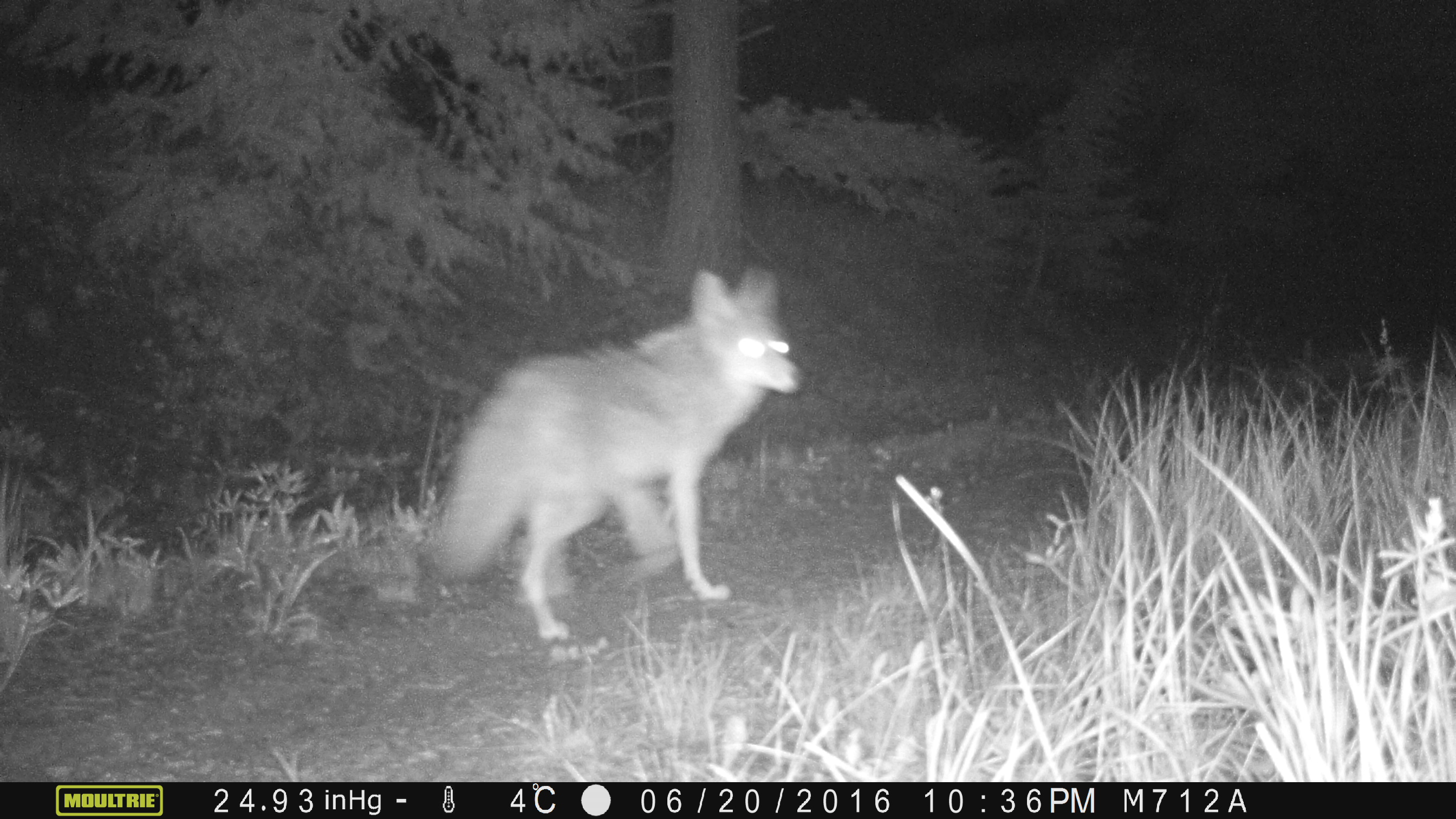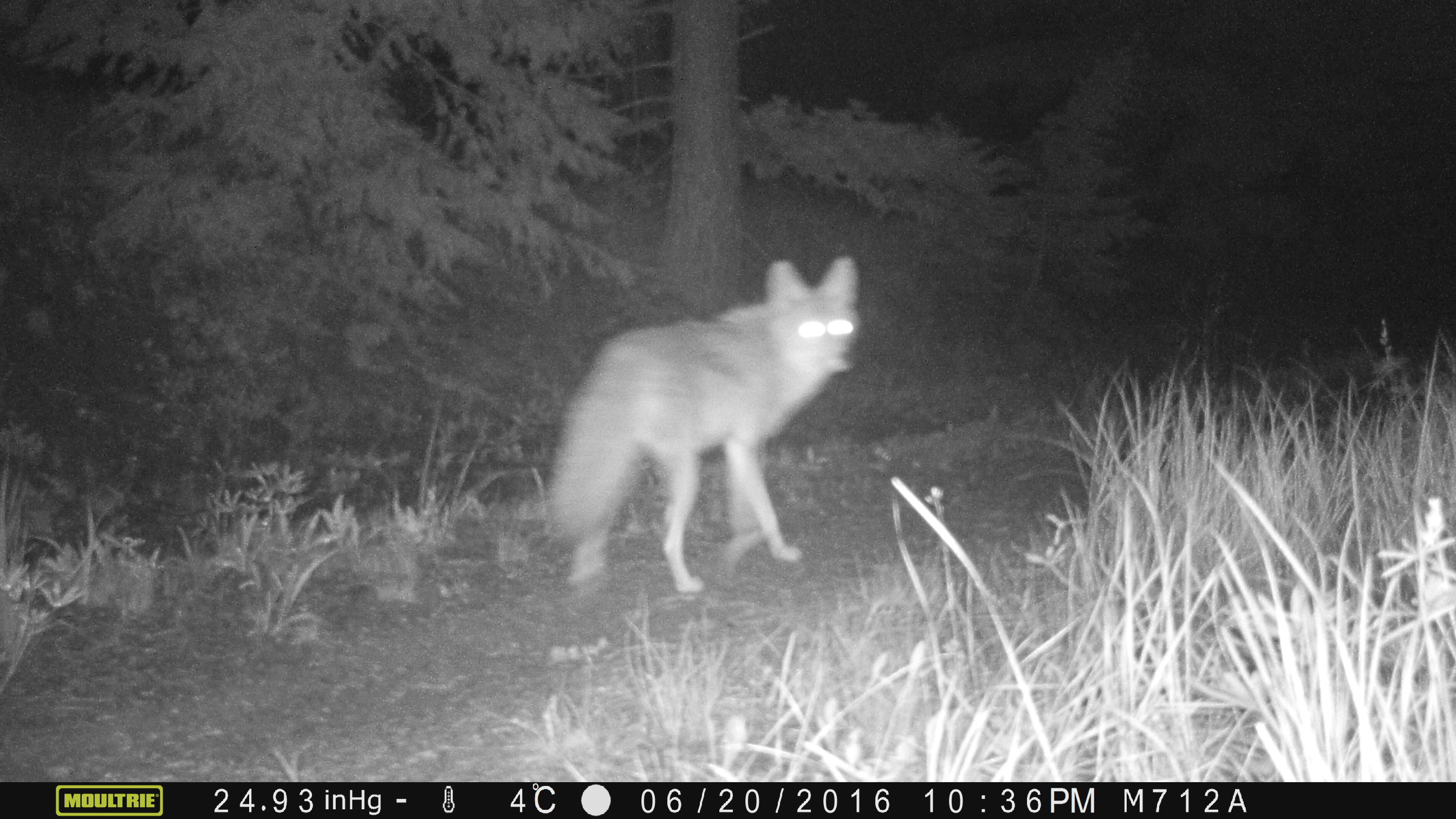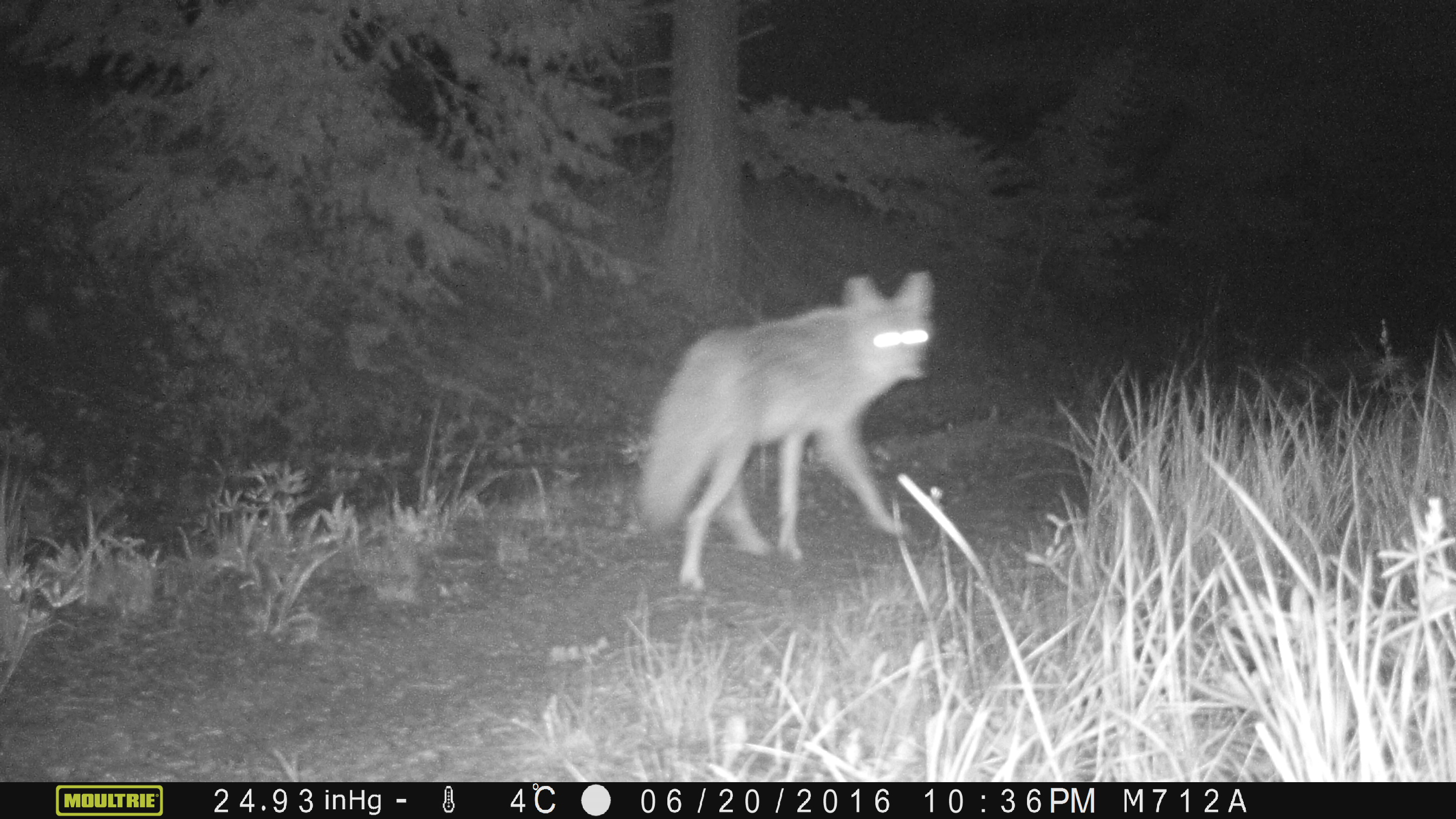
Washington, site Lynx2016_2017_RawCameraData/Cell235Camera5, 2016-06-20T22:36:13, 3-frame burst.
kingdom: Animalia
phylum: Chordata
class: Mammalia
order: Carnivora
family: Canidae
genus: Canis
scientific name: Canis latrans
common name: coyote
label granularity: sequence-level